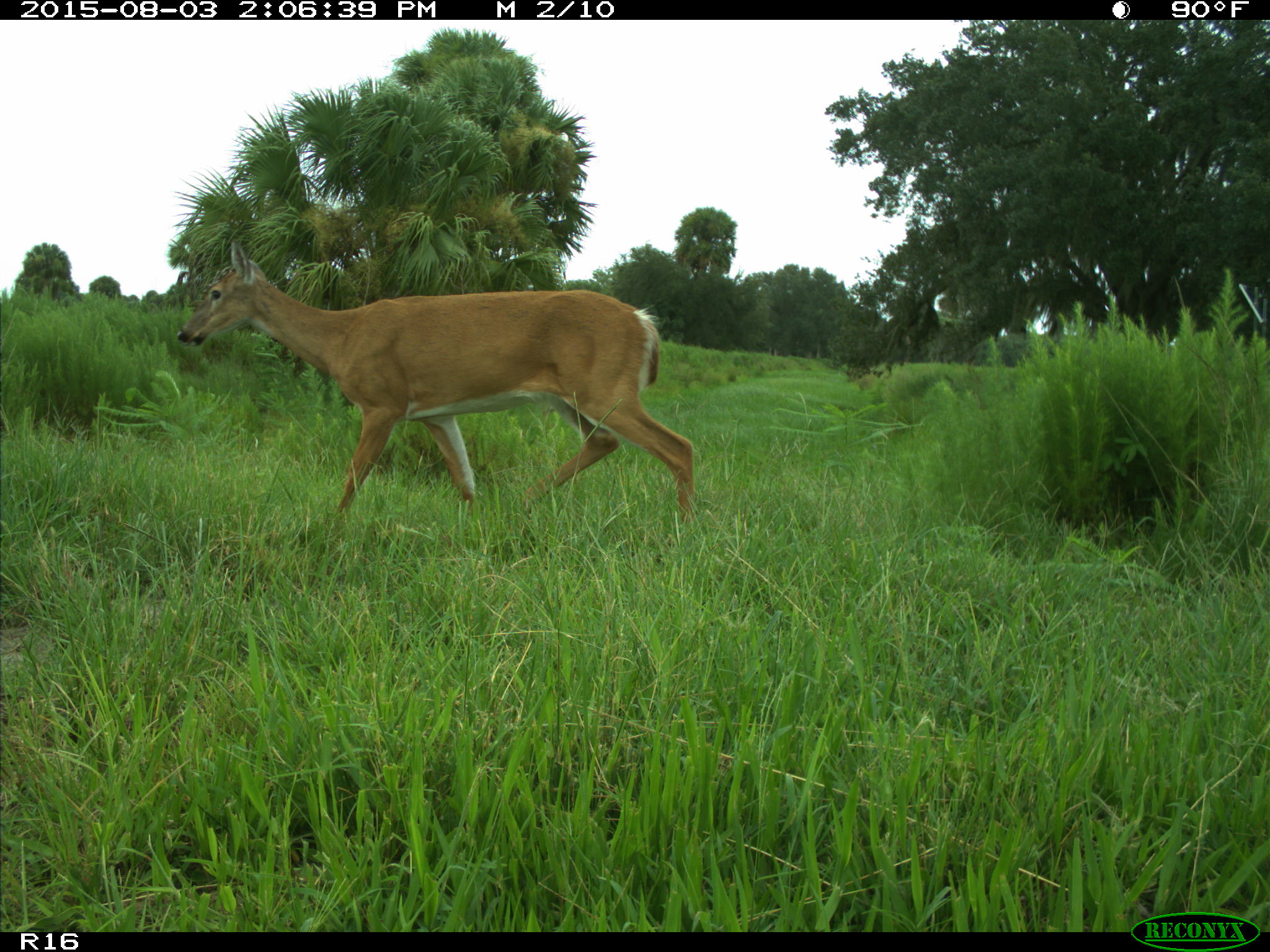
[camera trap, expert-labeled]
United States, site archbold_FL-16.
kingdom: Animalia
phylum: Chordata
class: Mammalia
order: Artiodactyla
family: Cervidae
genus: Odocoileus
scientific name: Odocoileus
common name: deer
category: unidentified deer